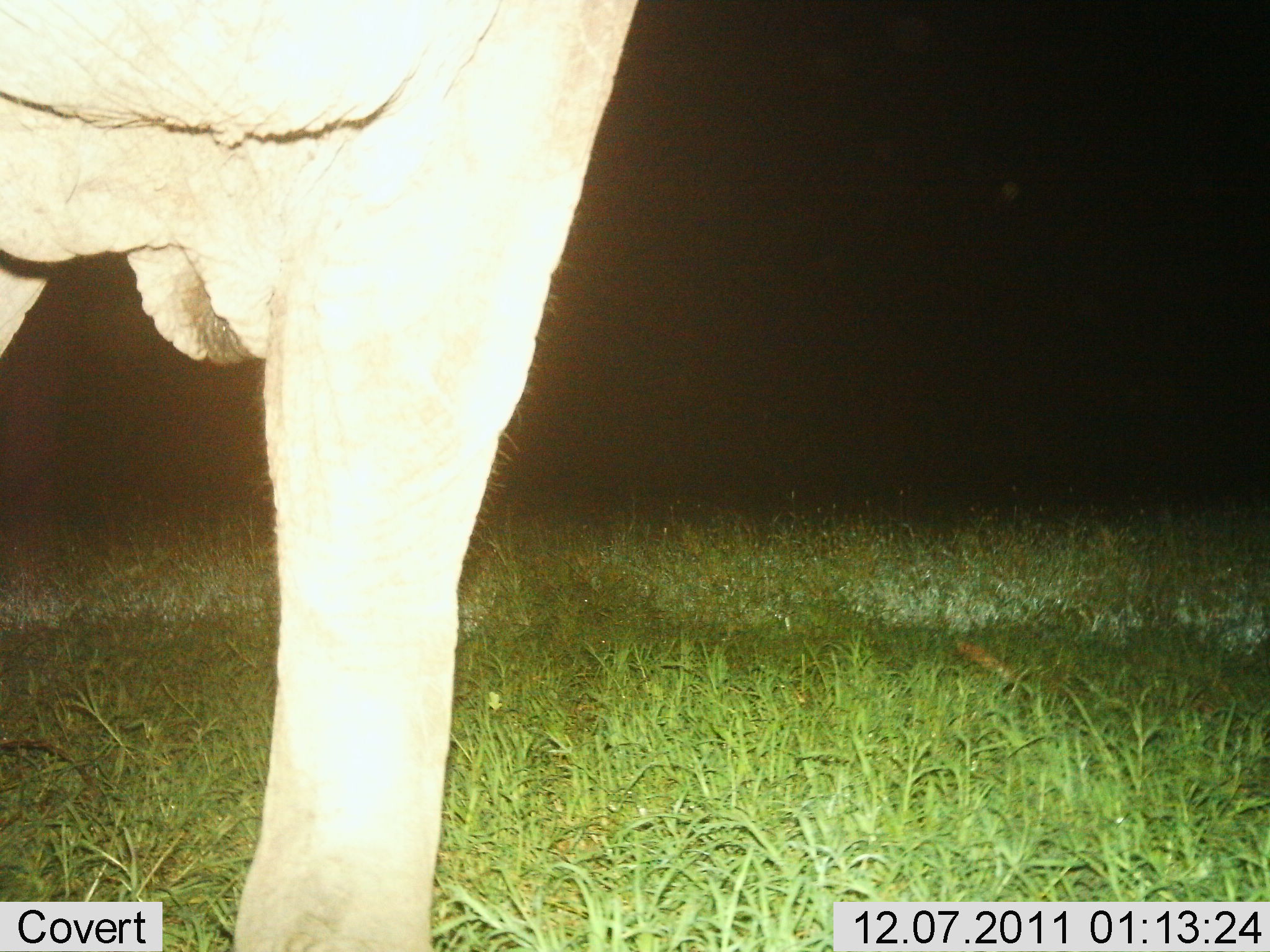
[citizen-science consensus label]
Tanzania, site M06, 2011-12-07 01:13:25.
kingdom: Animalia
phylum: Chordata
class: Mammalia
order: Proboscidea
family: Elephantidae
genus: Loxodonta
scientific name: Loxodonta africana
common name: african bush elephant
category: elephant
Elephant (african bush elephant) (Loxodonta africana), count 1. Behavior (volunteer vote fractions): standing 90%, resting 0%, moving 10%, interacting 0%. Young present (vote fraction): 0%. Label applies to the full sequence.